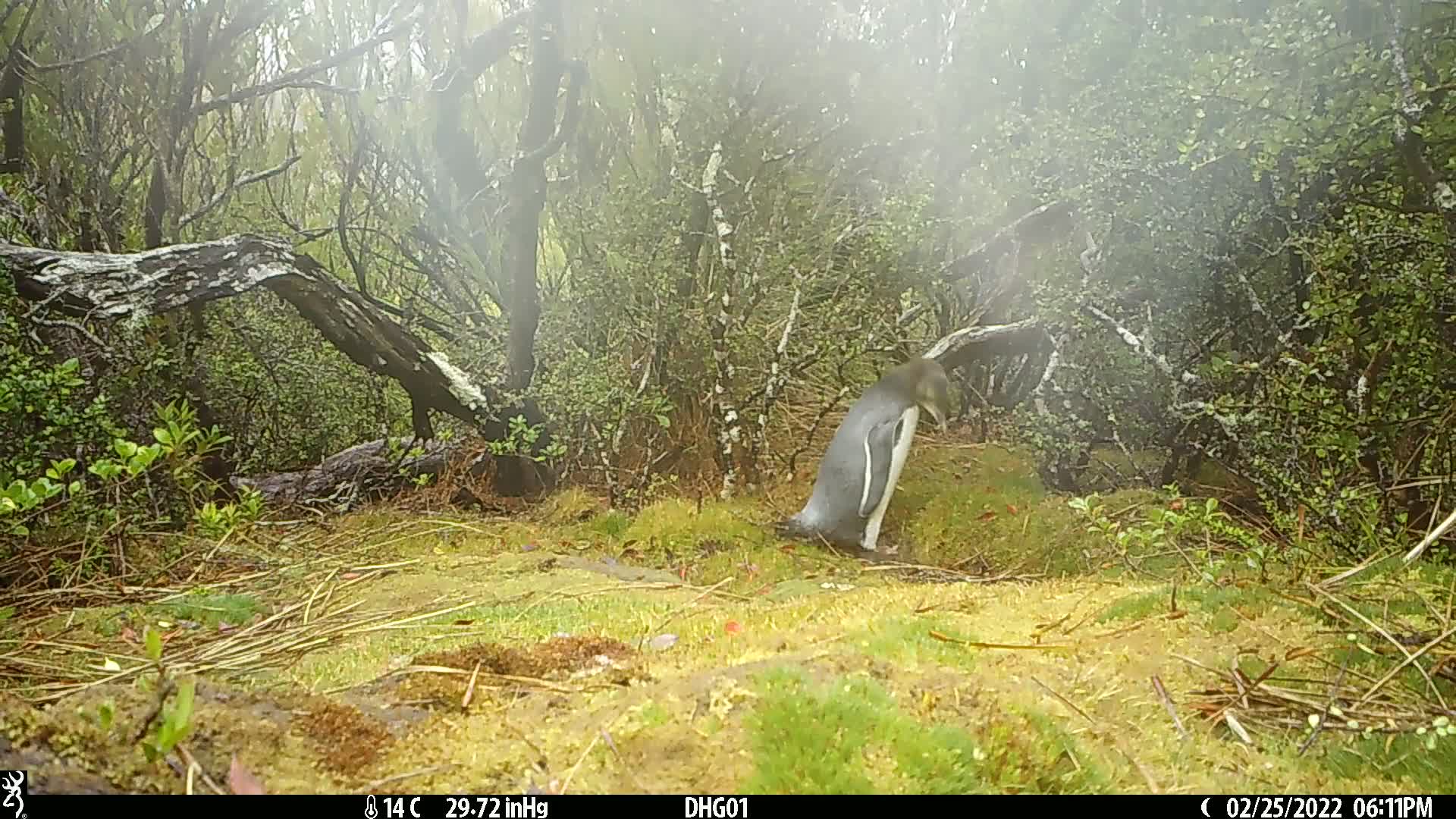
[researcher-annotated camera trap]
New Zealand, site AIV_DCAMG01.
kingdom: Animalia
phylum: Chordata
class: Aves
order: Sphenisciformes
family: Spheniscidae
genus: Megadyptes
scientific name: Megadyptes antipodes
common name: yellow-eyed penguin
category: yellow eyed penguin